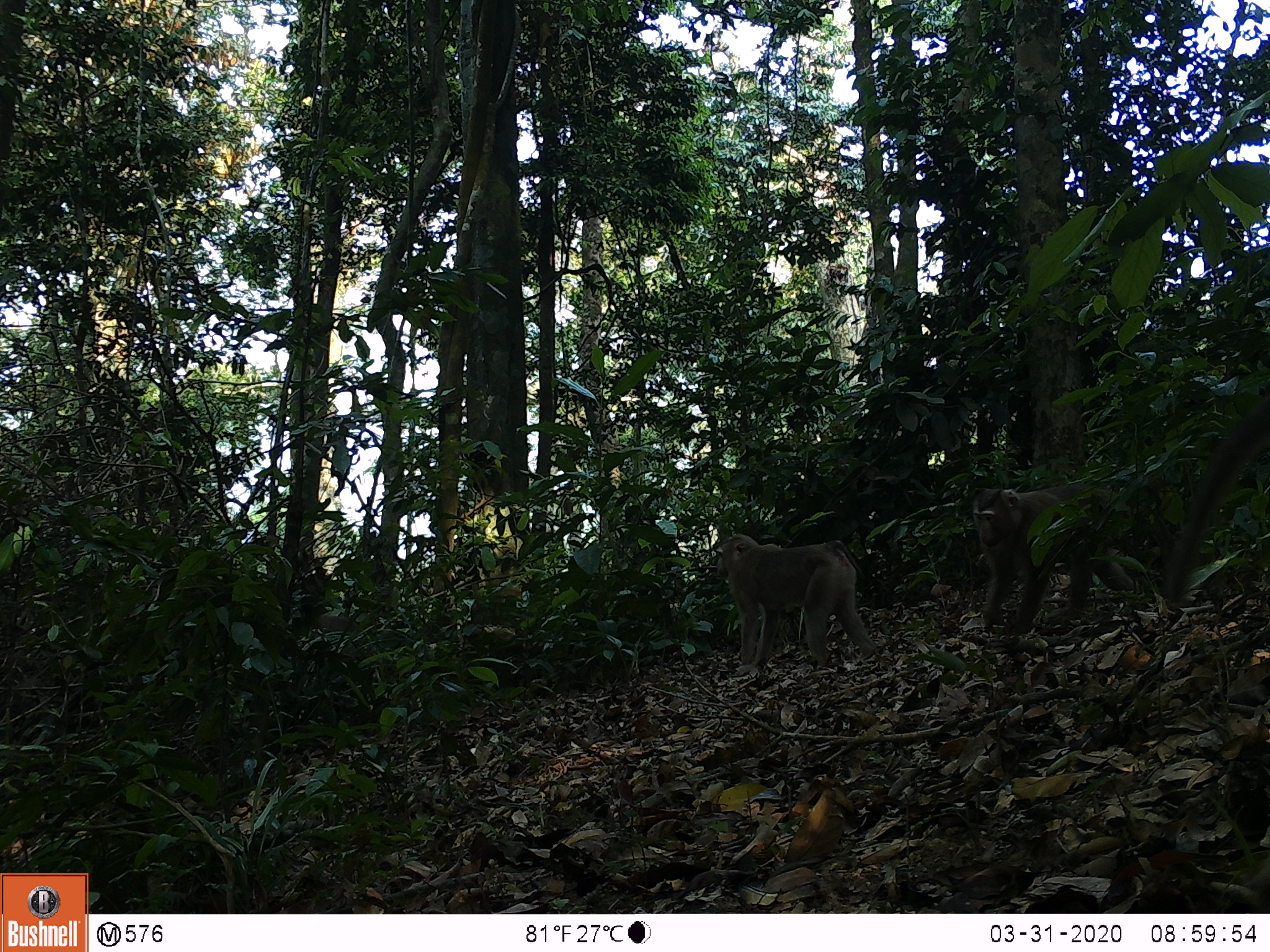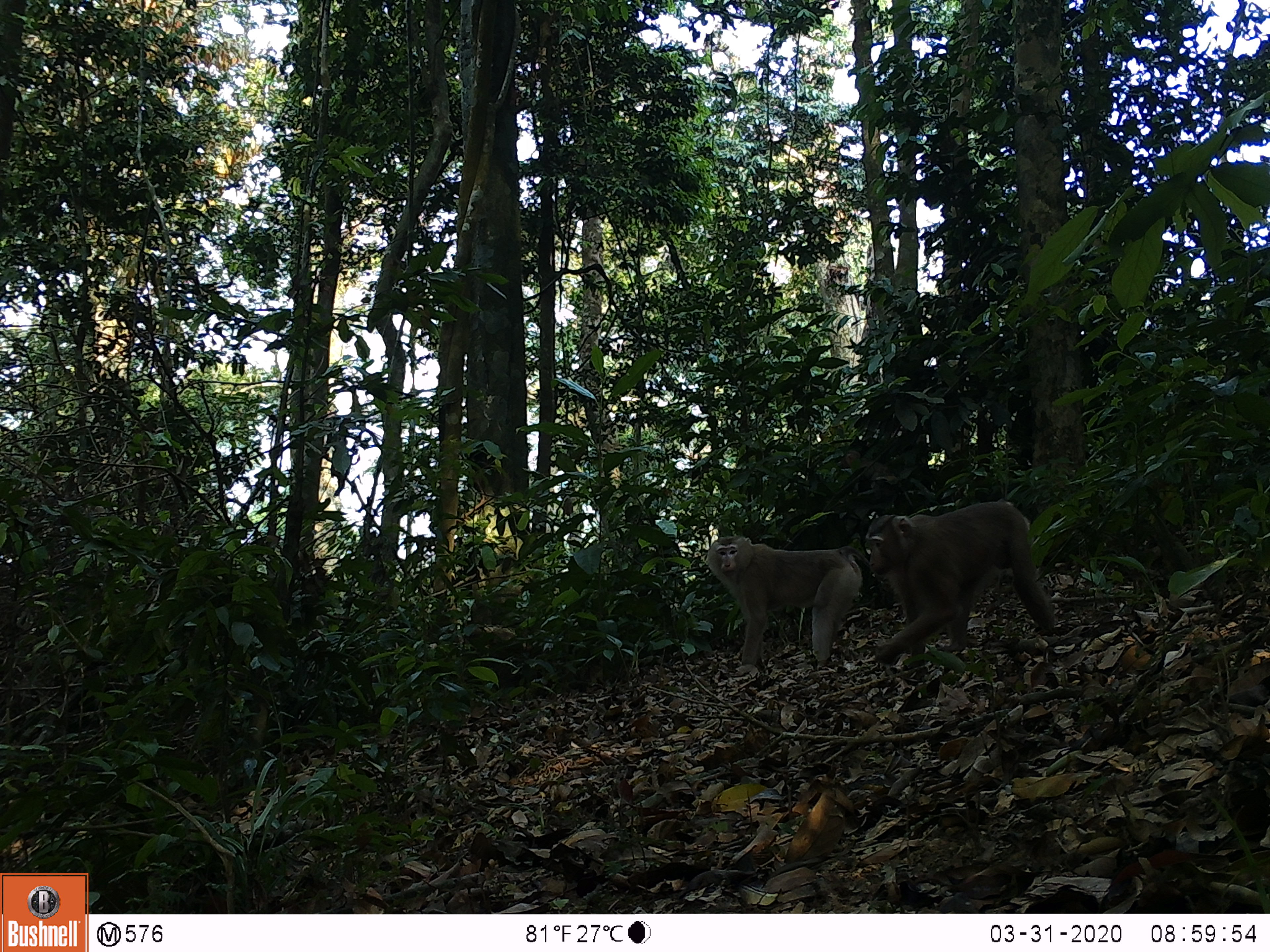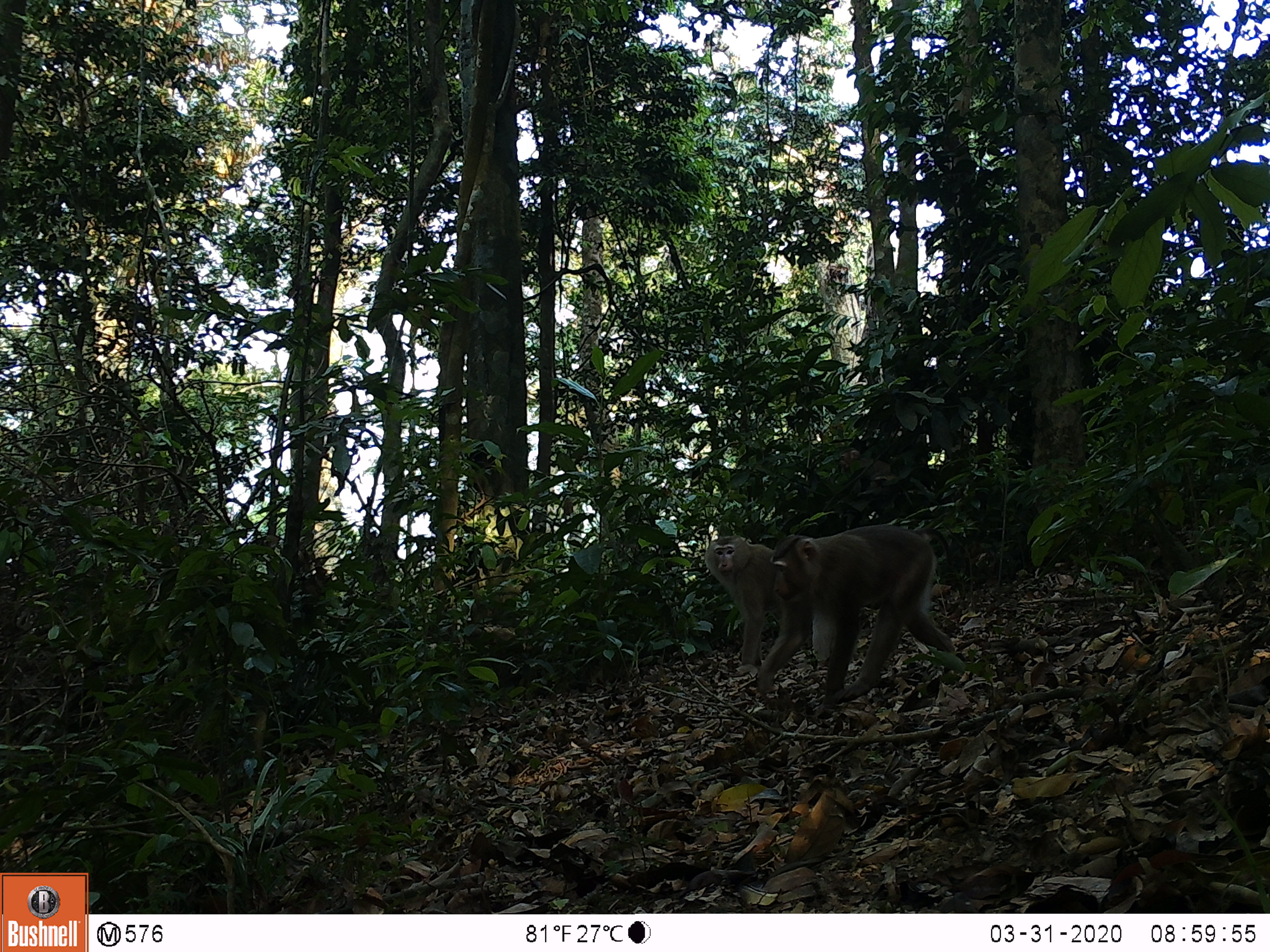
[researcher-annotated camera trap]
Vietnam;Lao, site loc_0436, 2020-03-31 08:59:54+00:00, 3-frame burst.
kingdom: Animalia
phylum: Chordata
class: Mammalia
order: Primates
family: Cercopithecidae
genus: Macaca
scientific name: Macaca nemestrina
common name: pig-tailed macaque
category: pig tailed macaque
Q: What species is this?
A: Pig tailed macaque (pig-tailed macaque) (Macaca nemestrina).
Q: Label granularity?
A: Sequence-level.